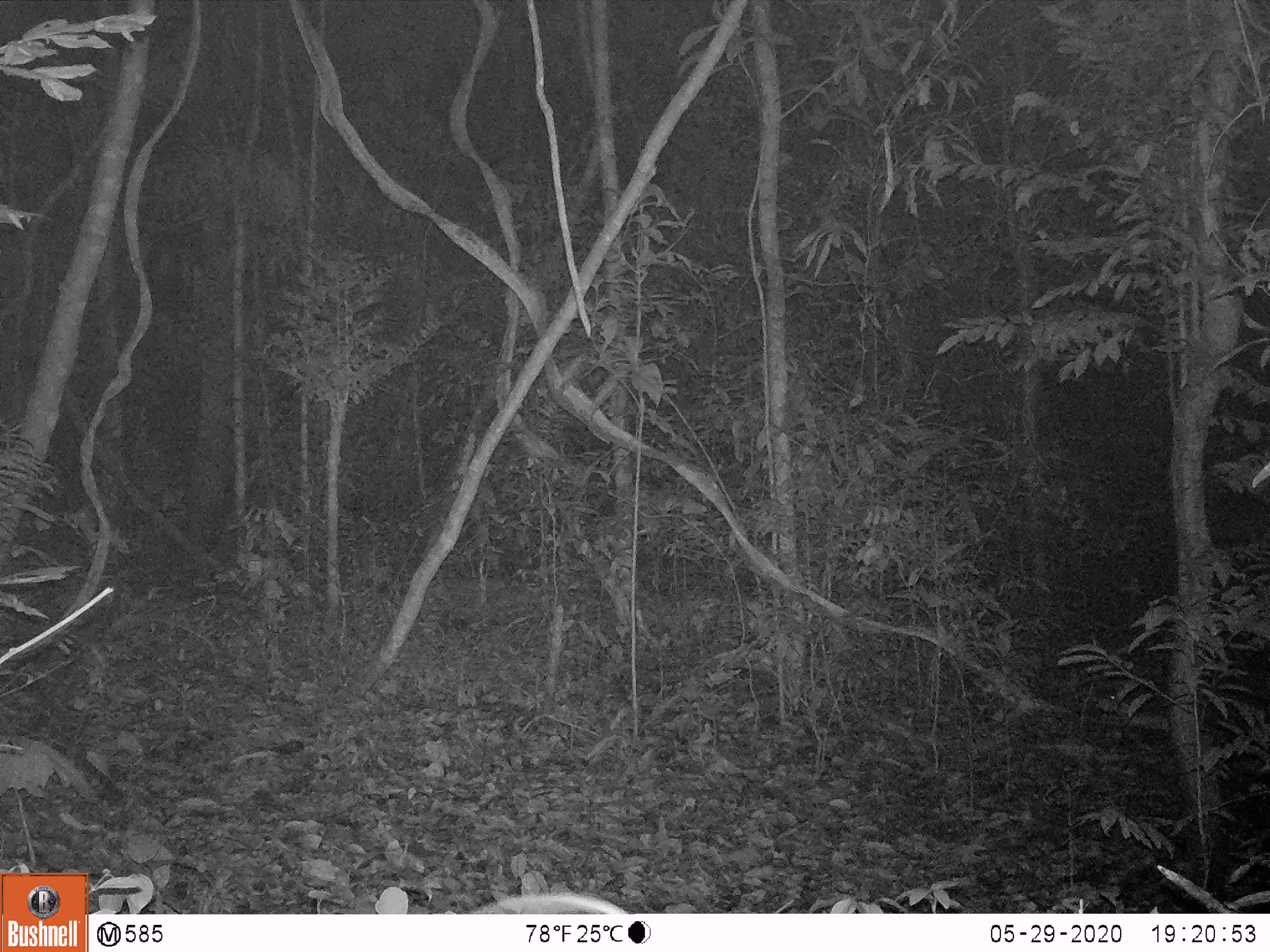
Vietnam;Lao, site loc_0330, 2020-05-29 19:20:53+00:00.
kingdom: Animalia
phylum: Chordata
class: Mammalia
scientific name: Mammalia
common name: mammal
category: unidentified small mammal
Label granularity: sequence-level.